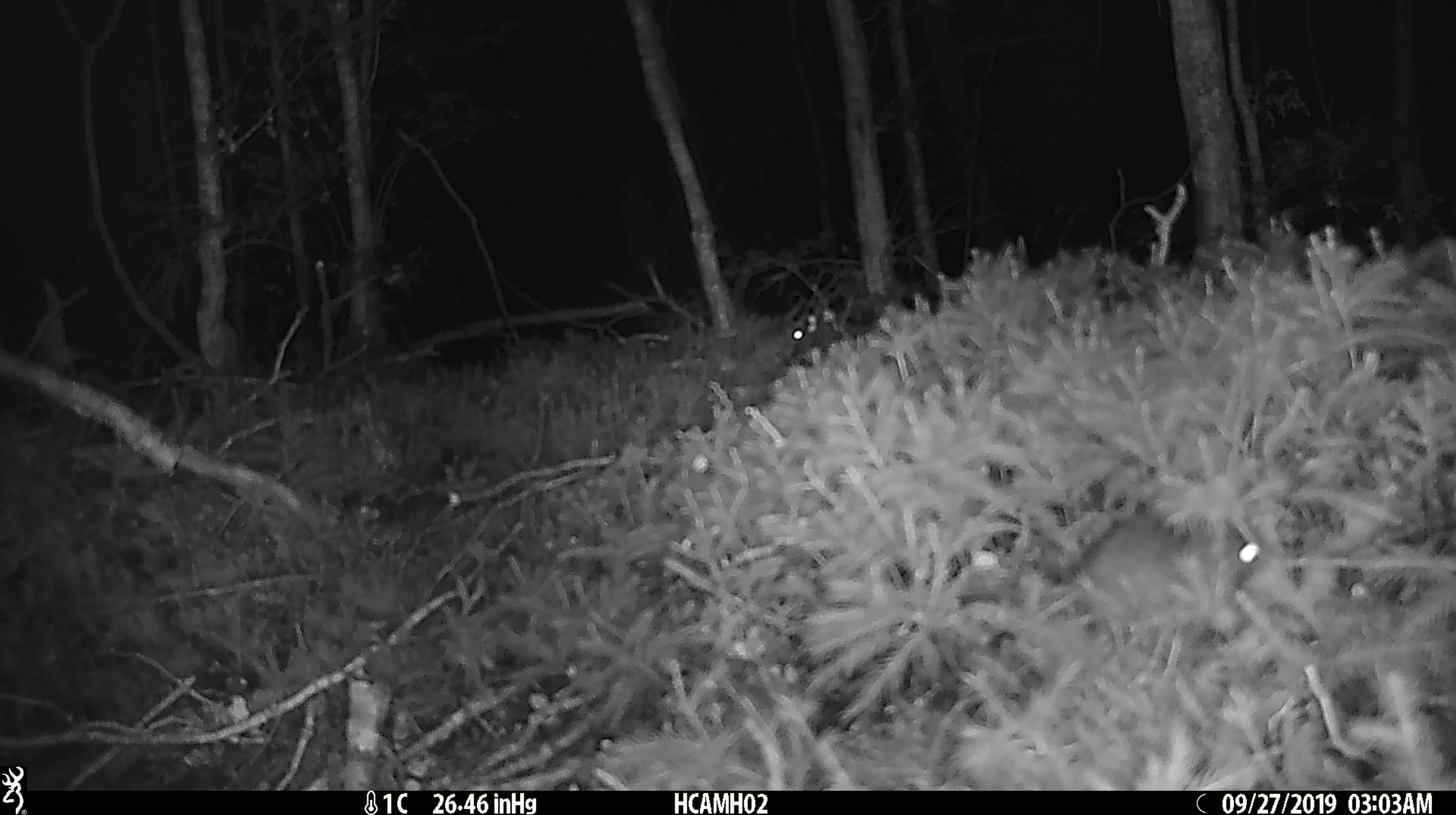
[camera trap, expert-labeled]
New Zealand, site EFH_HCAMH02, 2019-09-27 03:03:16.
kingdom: Animalia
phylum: Chordata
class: Mammalia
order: Rodentia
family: Muridae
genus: Mus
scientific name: Mus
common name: mouse